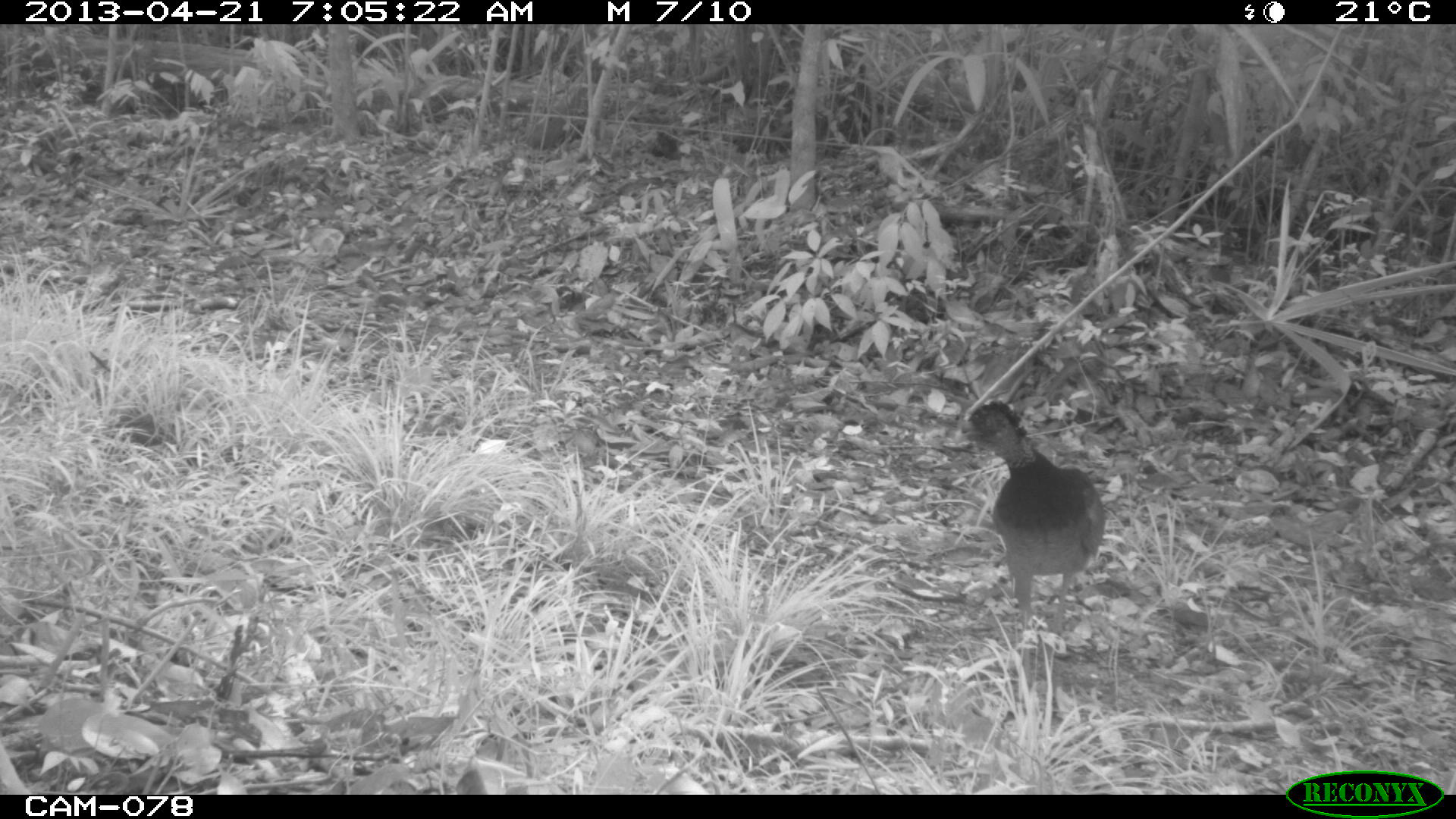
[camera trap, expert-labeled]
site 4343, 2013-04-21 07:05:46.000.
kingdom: Animalia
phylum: Chordata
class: Aves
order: Galliformes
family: Cracidae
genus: Crax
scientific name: Crax rubra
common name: great curassow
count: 1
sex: female